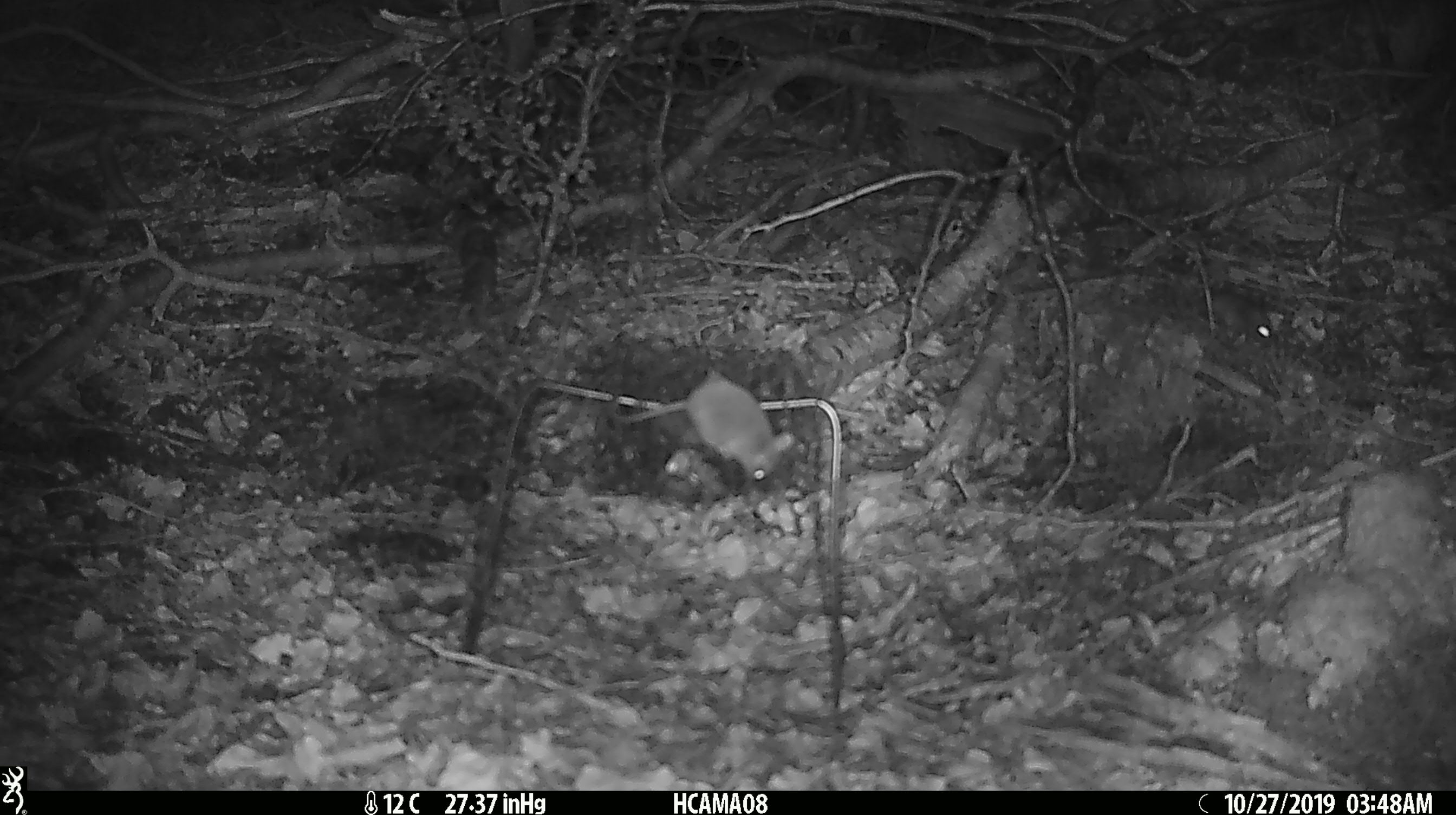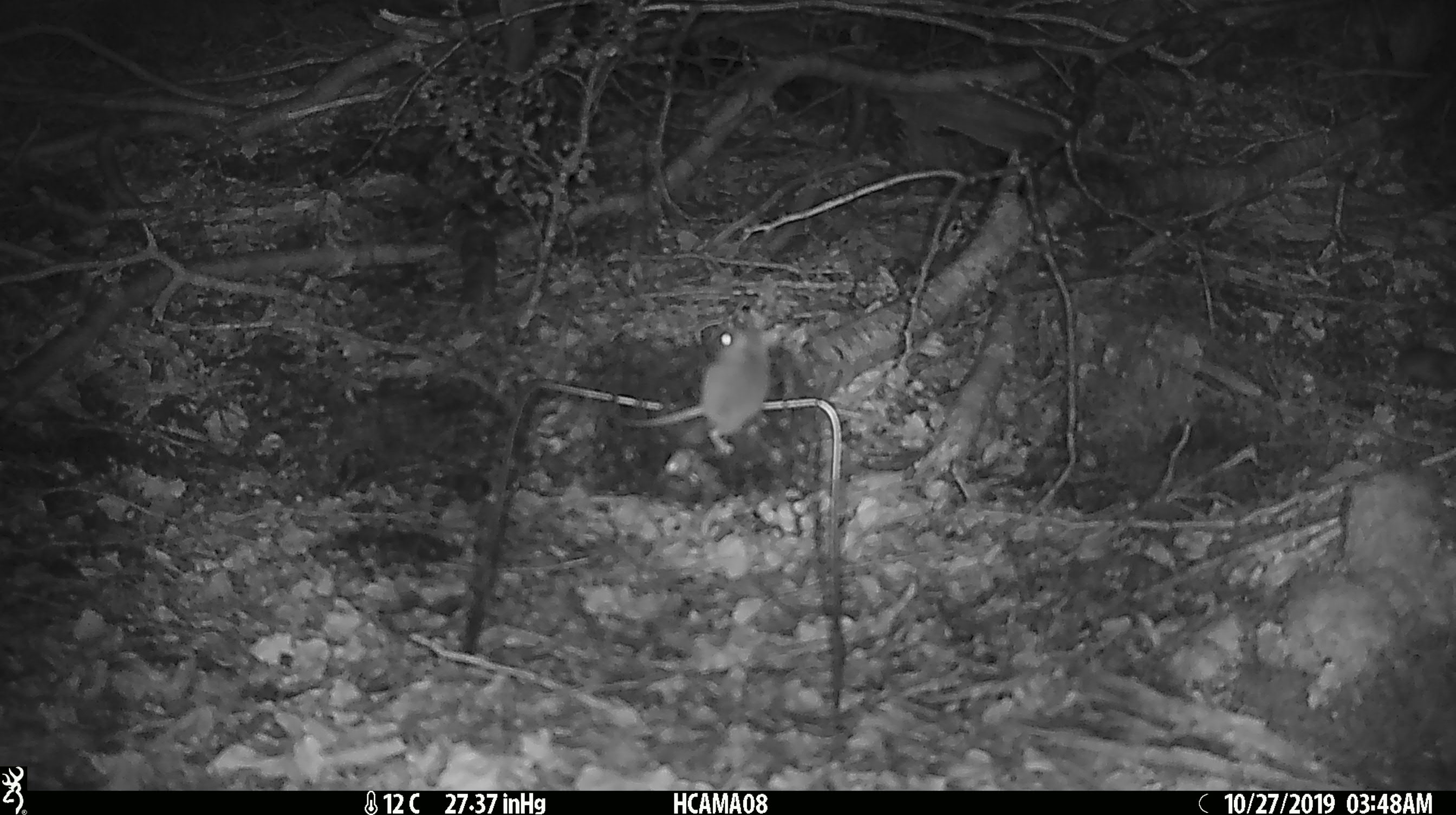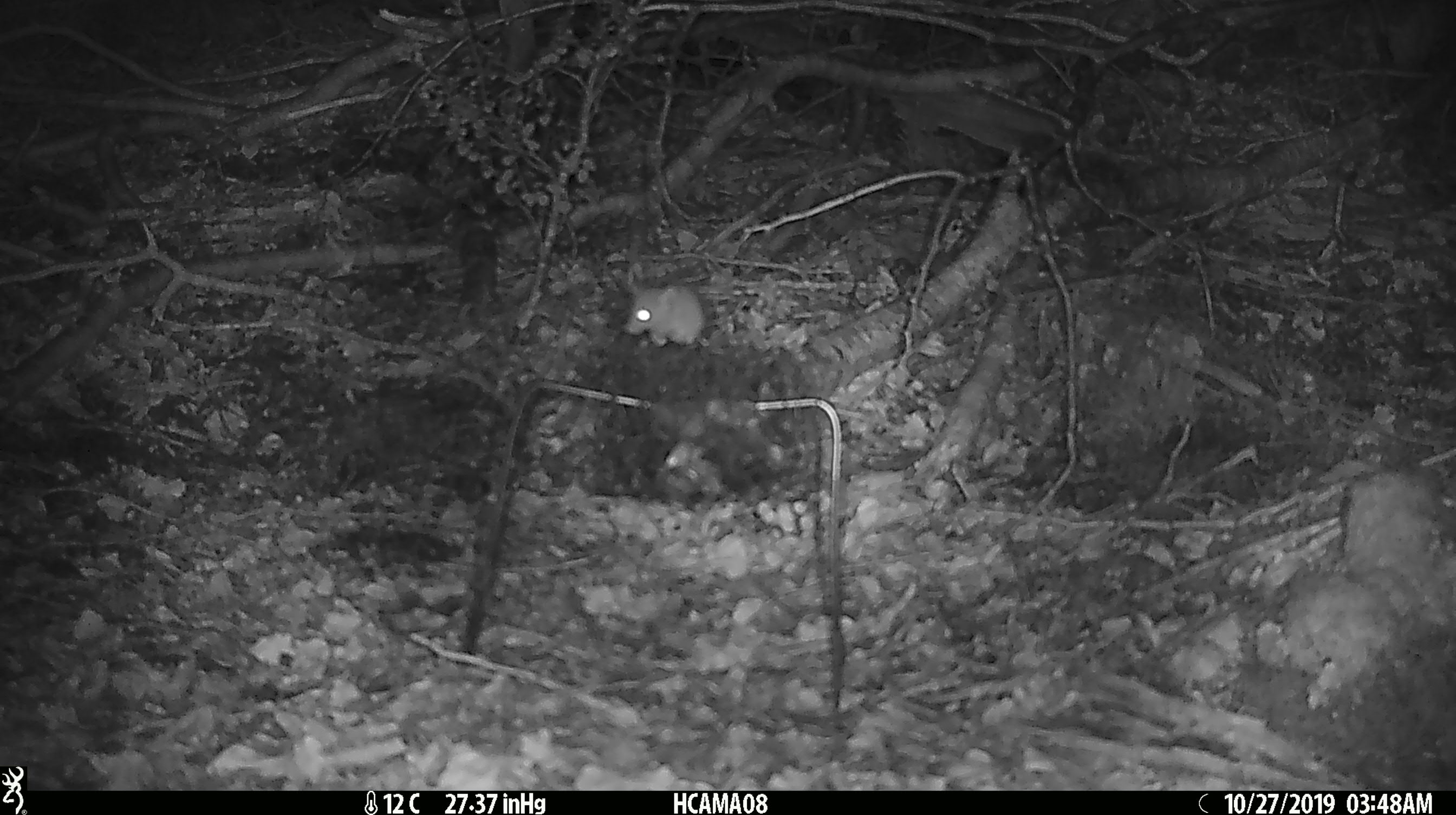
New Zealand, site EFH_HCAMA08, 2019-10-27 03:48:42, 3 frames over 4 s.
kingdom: Animalia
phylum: Chordata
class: Mammalia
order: Rodentia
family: Muridae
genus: Mus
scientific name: Mus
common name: mouse